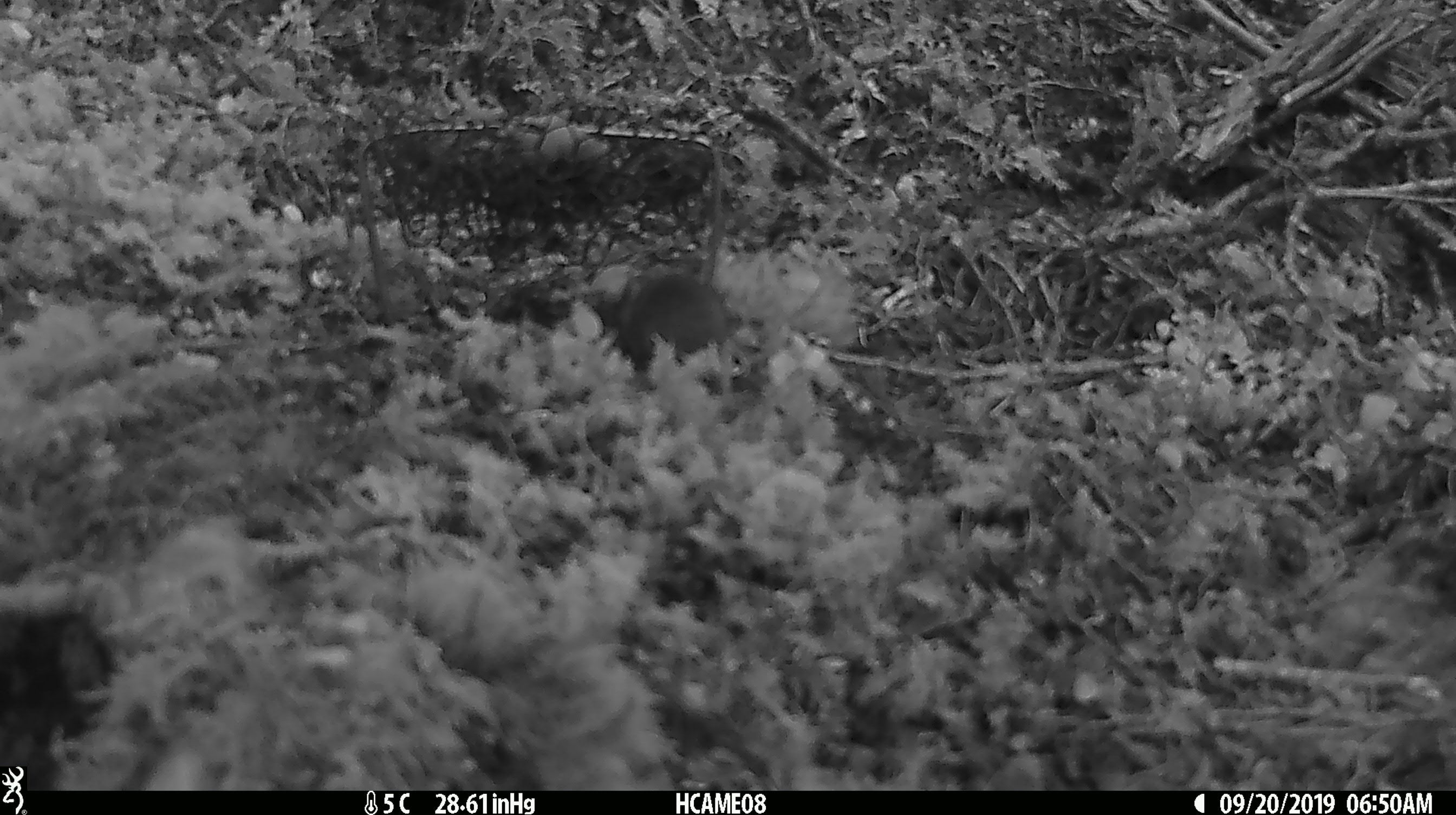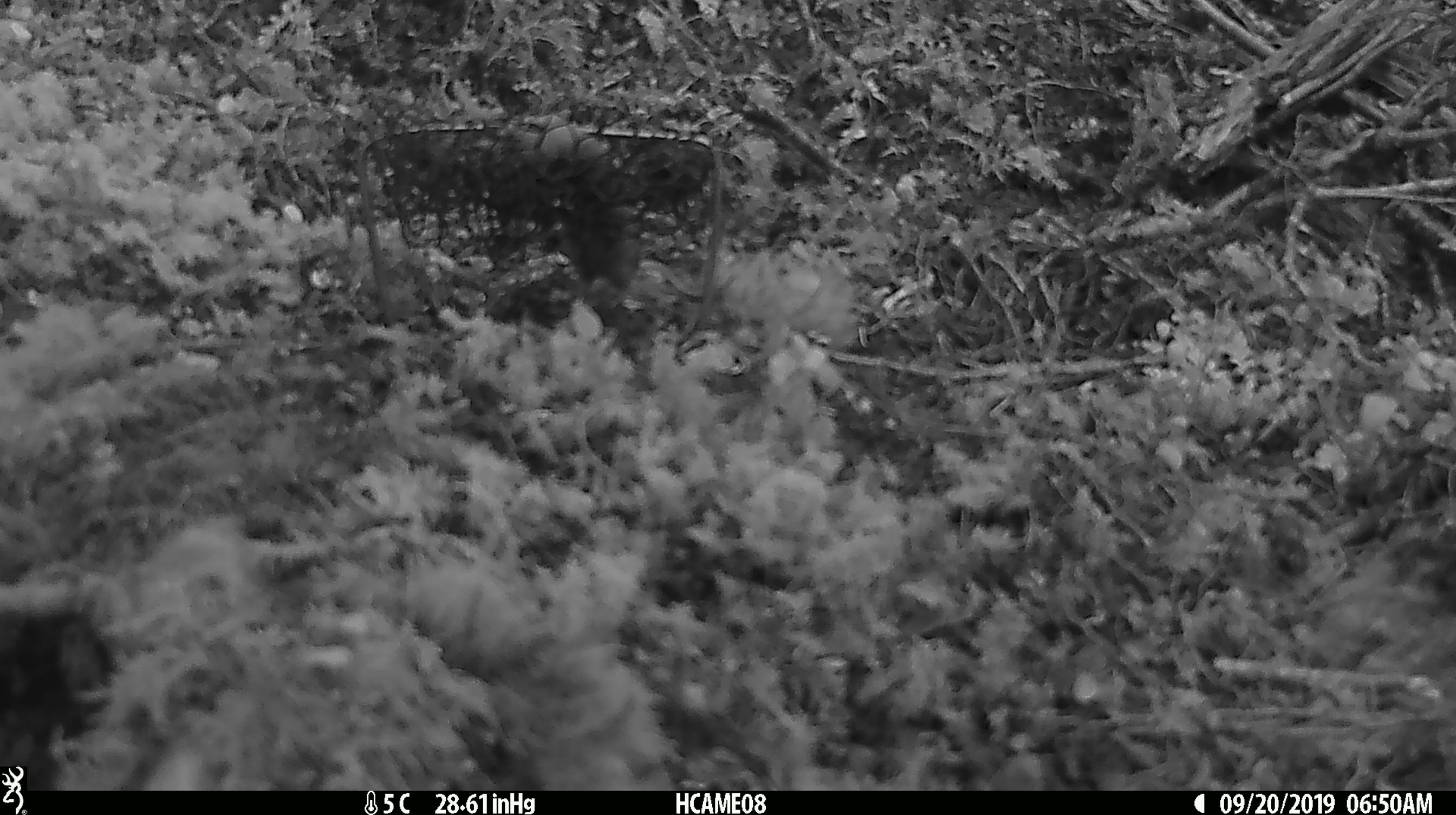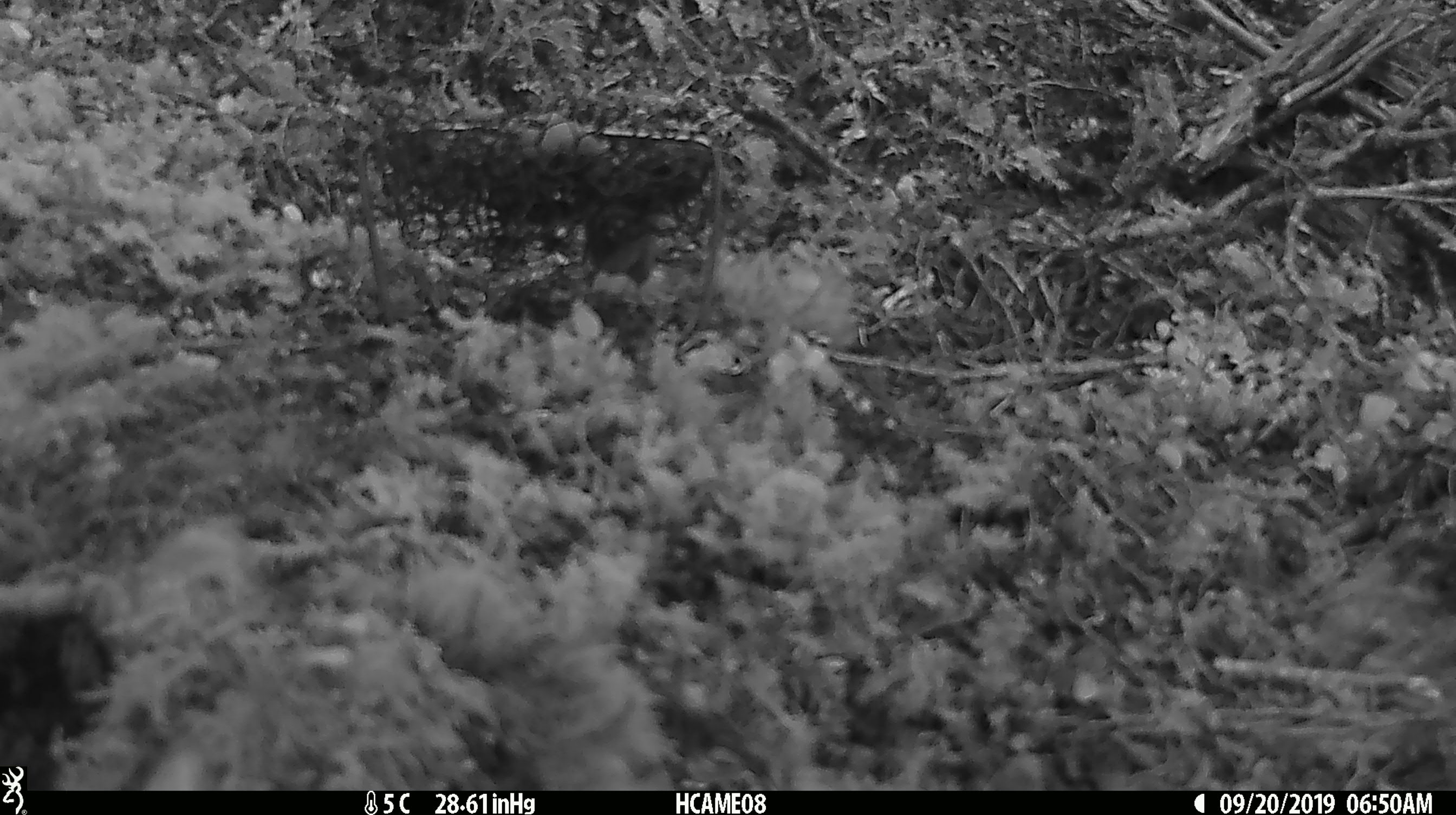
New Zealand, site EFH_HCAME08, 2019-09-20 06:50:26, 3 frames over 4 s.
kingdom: Animalia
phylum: Chordata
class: Mammalia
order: Rodentia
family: Muridae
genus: Mus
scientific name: Mus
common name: mouse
Mouse (Mus).